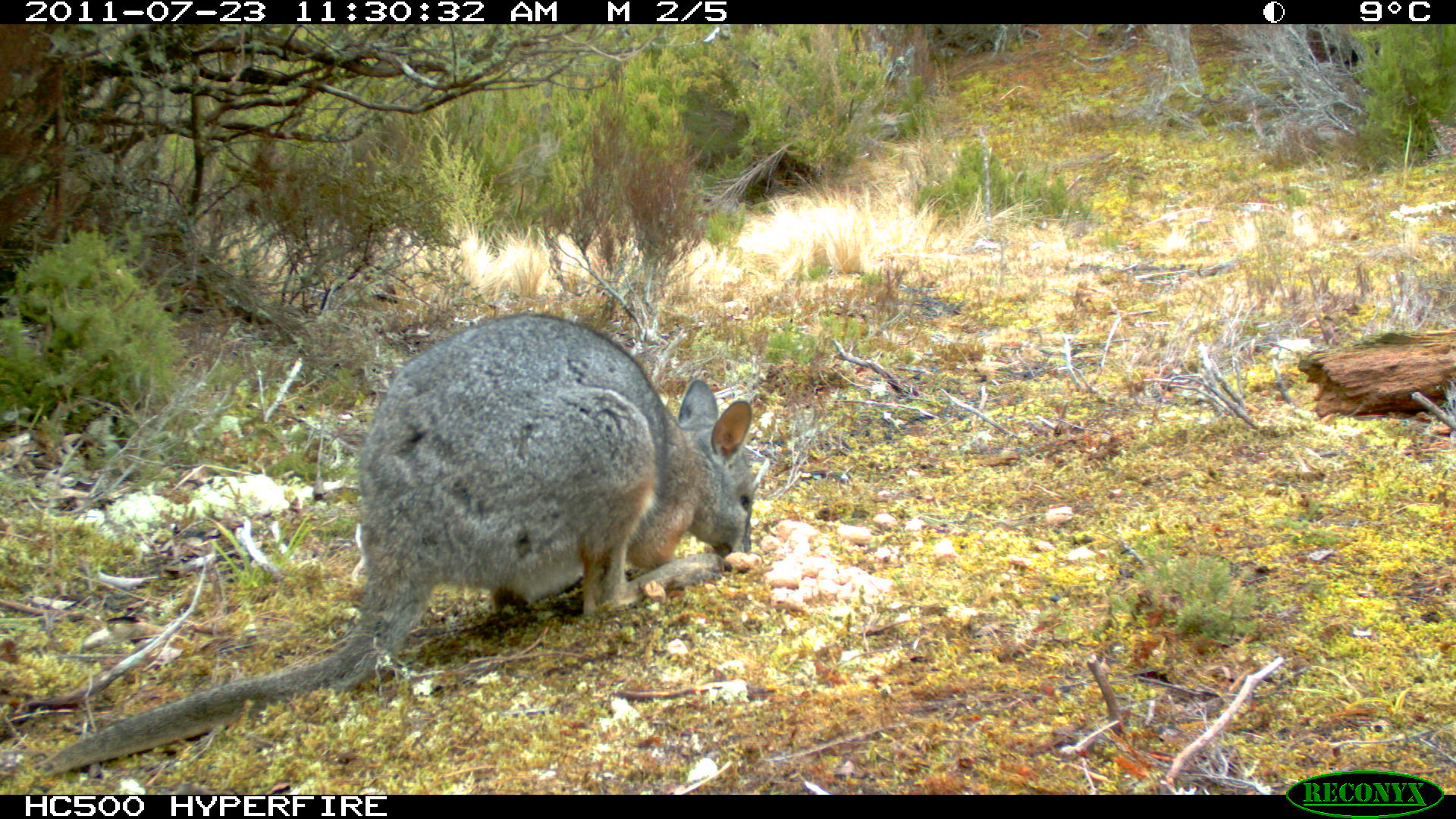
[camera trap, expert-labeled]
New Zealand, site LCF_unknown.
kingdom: Animalia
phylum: Chordata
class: Mammalia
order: Diprotodontia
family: Macropodidae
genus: Notamacropus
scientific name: Notamacropus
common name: wallaby